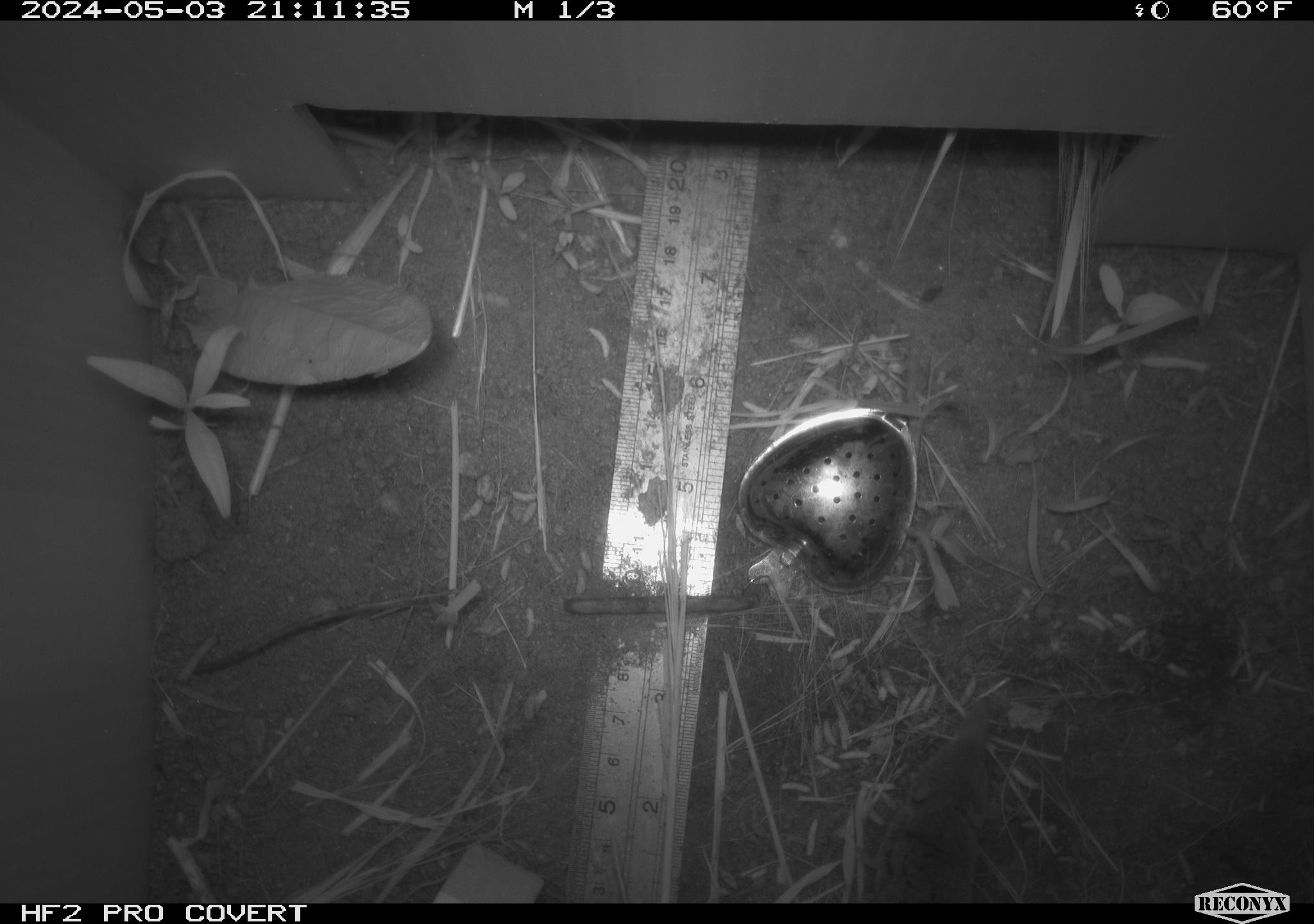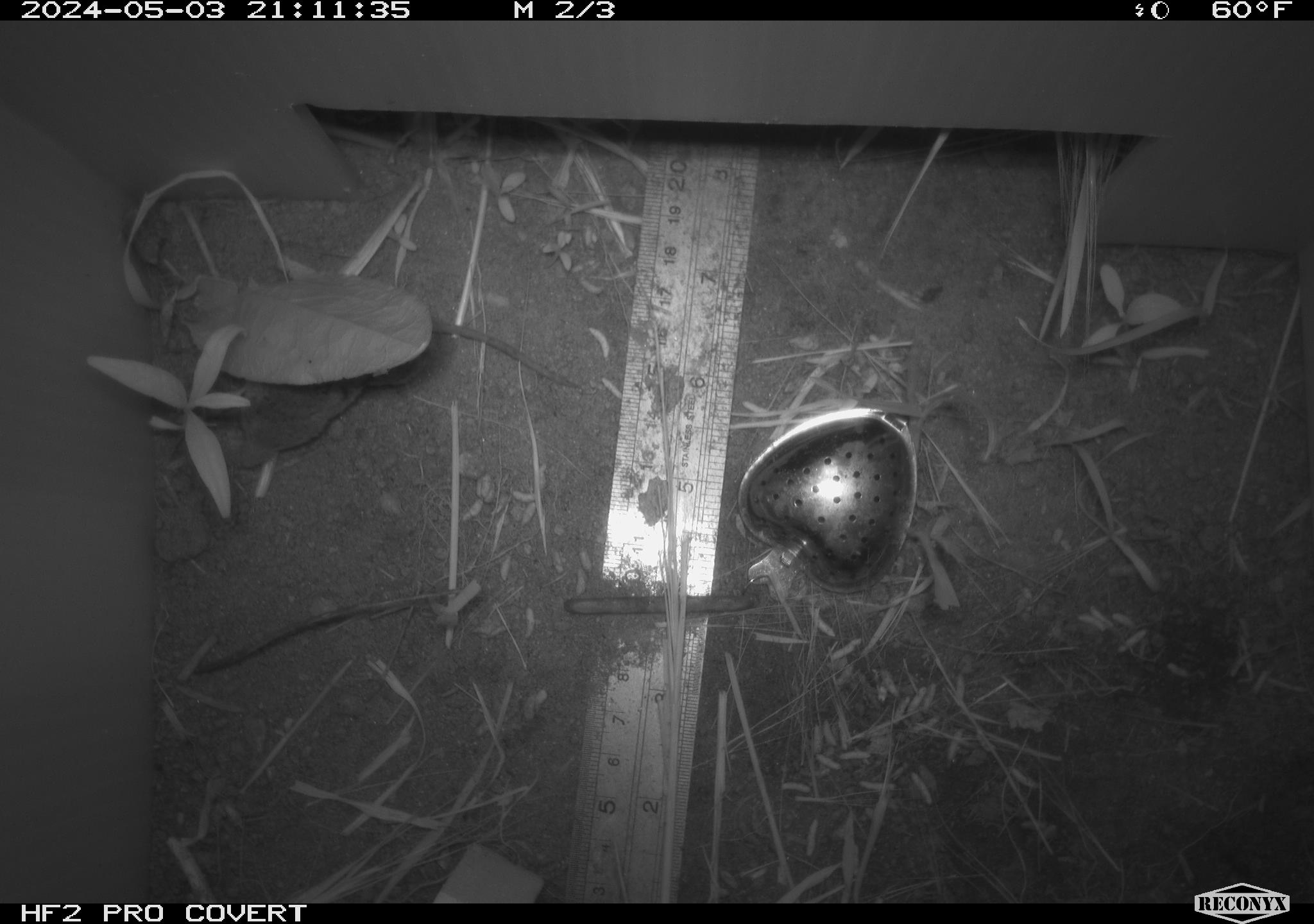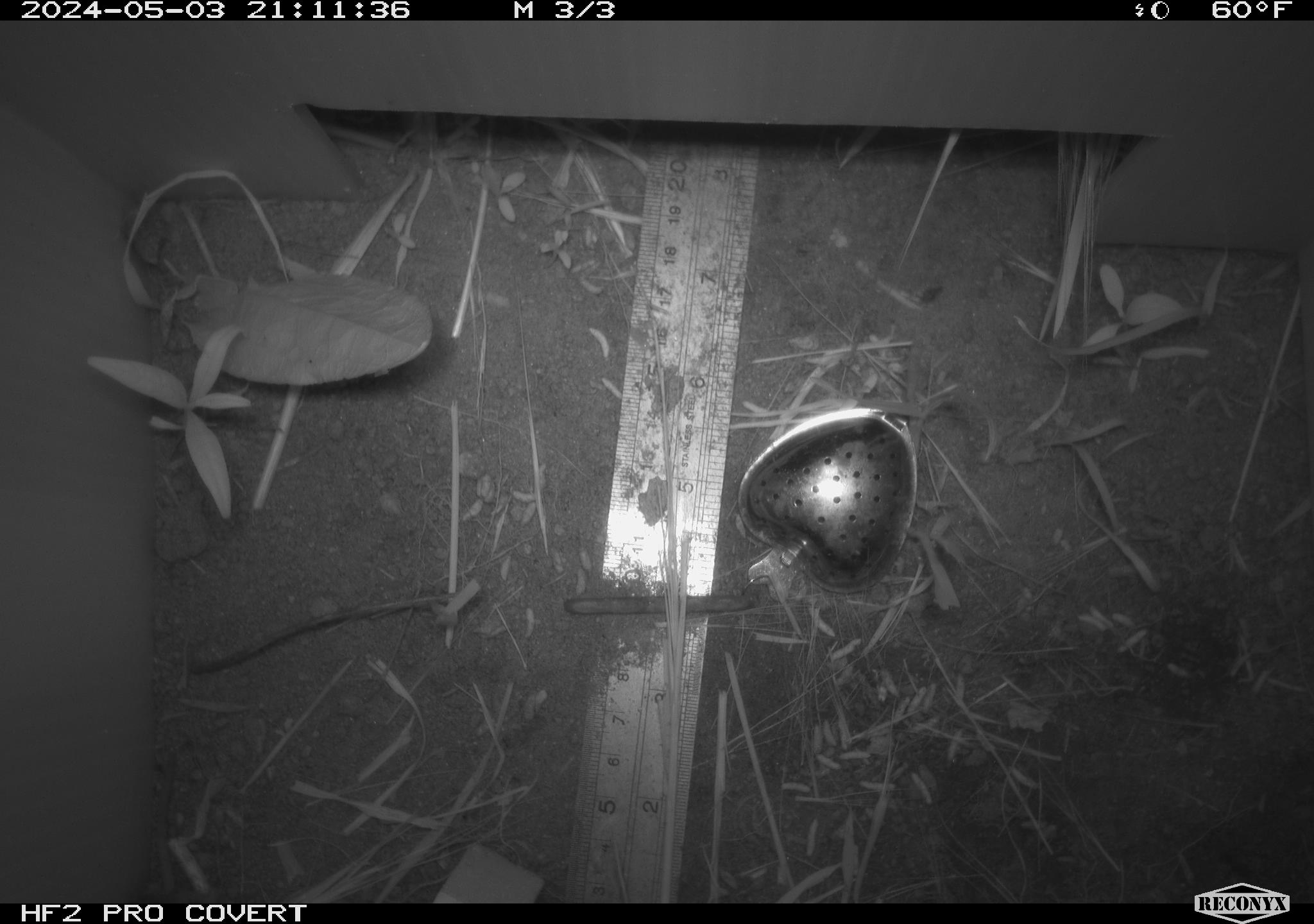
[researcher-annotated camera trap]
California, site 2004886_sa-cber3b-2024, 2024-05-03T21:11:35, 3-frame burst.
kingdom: Animalia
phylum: Chordata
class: Mammalia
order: Eulipotyphla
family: Soricidae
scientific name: Soricidae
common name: shrews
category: soricidae family